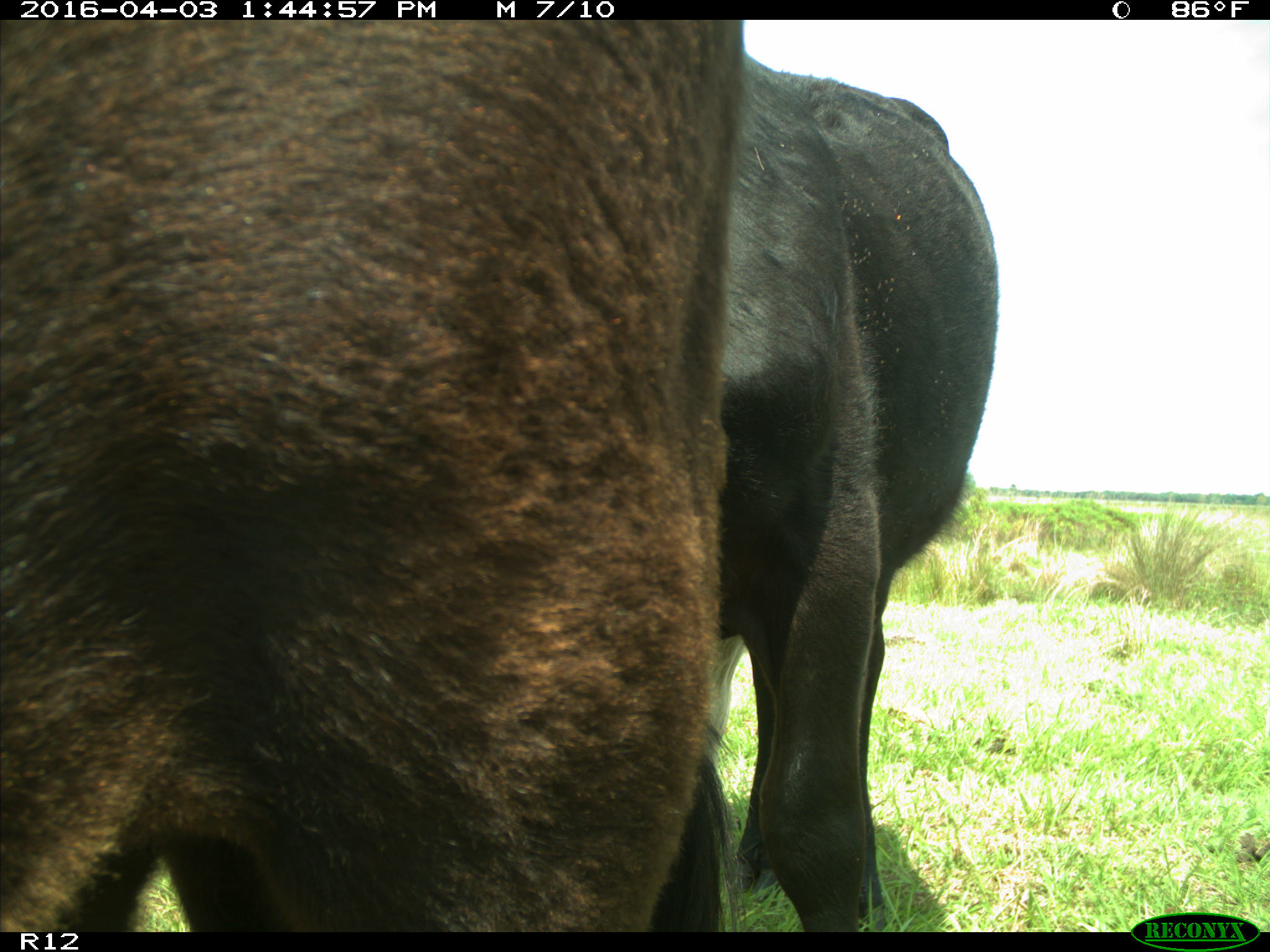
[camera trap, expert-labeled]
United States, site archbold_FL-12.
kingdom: Animalia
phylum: Chordata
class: Mammalia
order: Artiodactyla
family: Bovidae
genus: Bos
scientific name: Bos taurus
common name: domestic cow